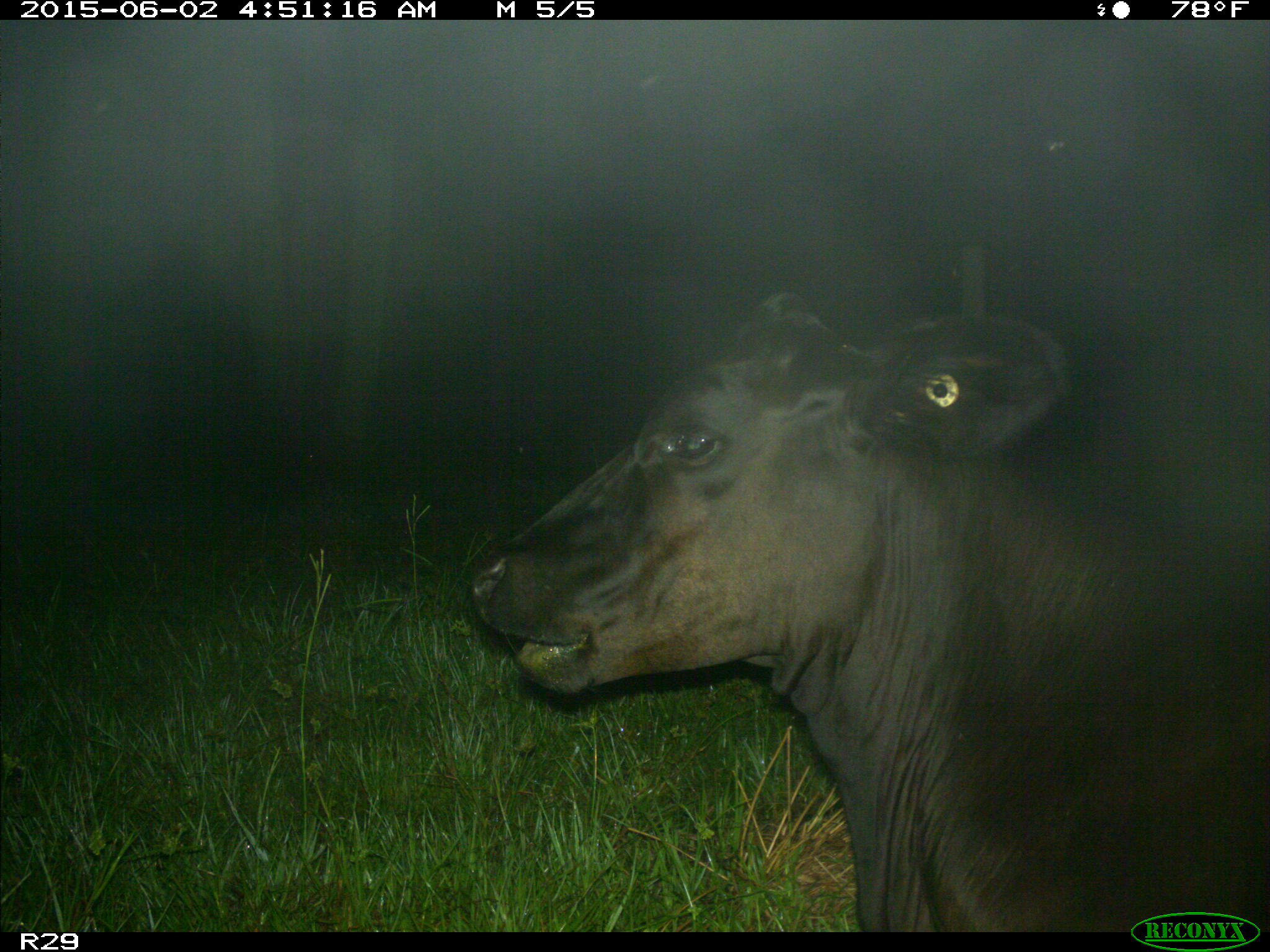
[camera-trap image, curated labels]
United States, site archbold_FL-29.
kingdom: Animalia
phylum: Chordata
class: Mammalia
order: Artiodactyla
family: Bovidae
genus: Bos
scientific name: Bos taurus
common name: domestic cow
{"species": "Bos taurus (domestic cow)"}